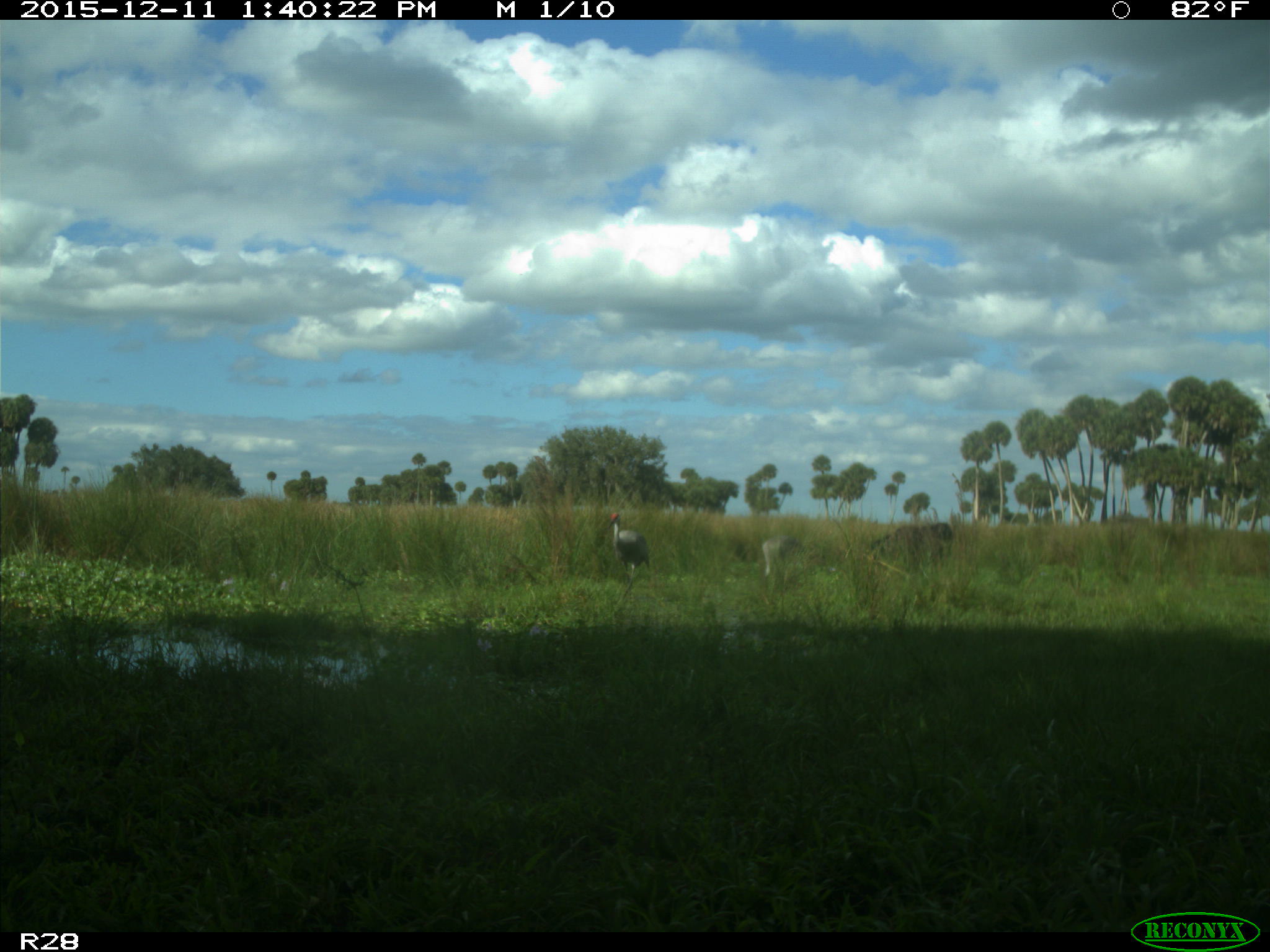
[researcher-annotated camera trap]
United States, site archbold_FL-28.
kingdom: Animalia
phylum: Chordata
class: Mammalia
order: Artiodactyla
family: Bovidae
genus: Bos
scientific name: Bos taurus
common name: domestic cow